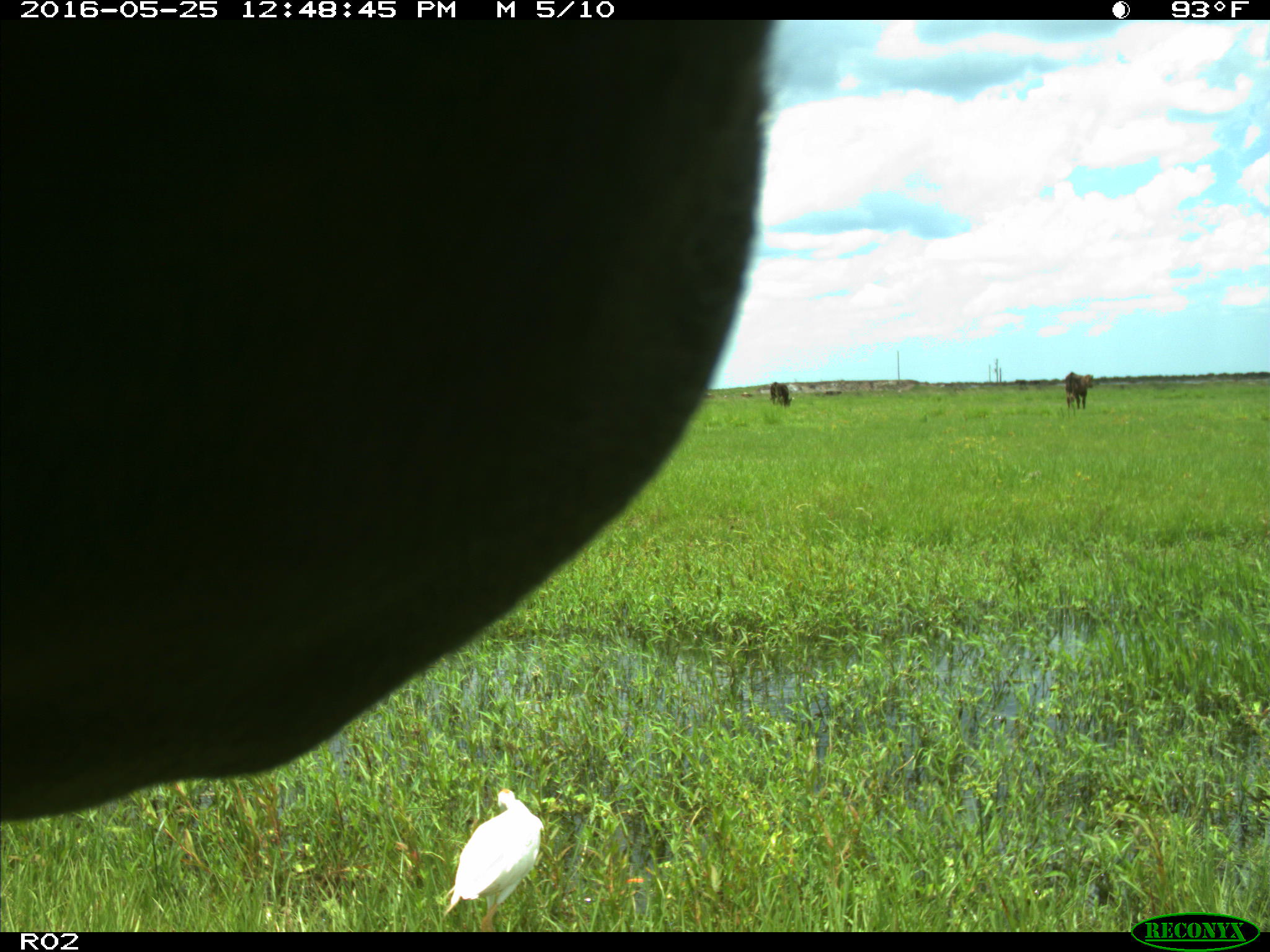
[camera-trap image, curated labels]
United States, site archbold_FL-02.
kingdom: Animalia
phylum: Chordata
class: Mammalia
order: Artiodactyla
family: Bovidae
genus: Bos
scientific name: Bos taurus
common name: domestic cow